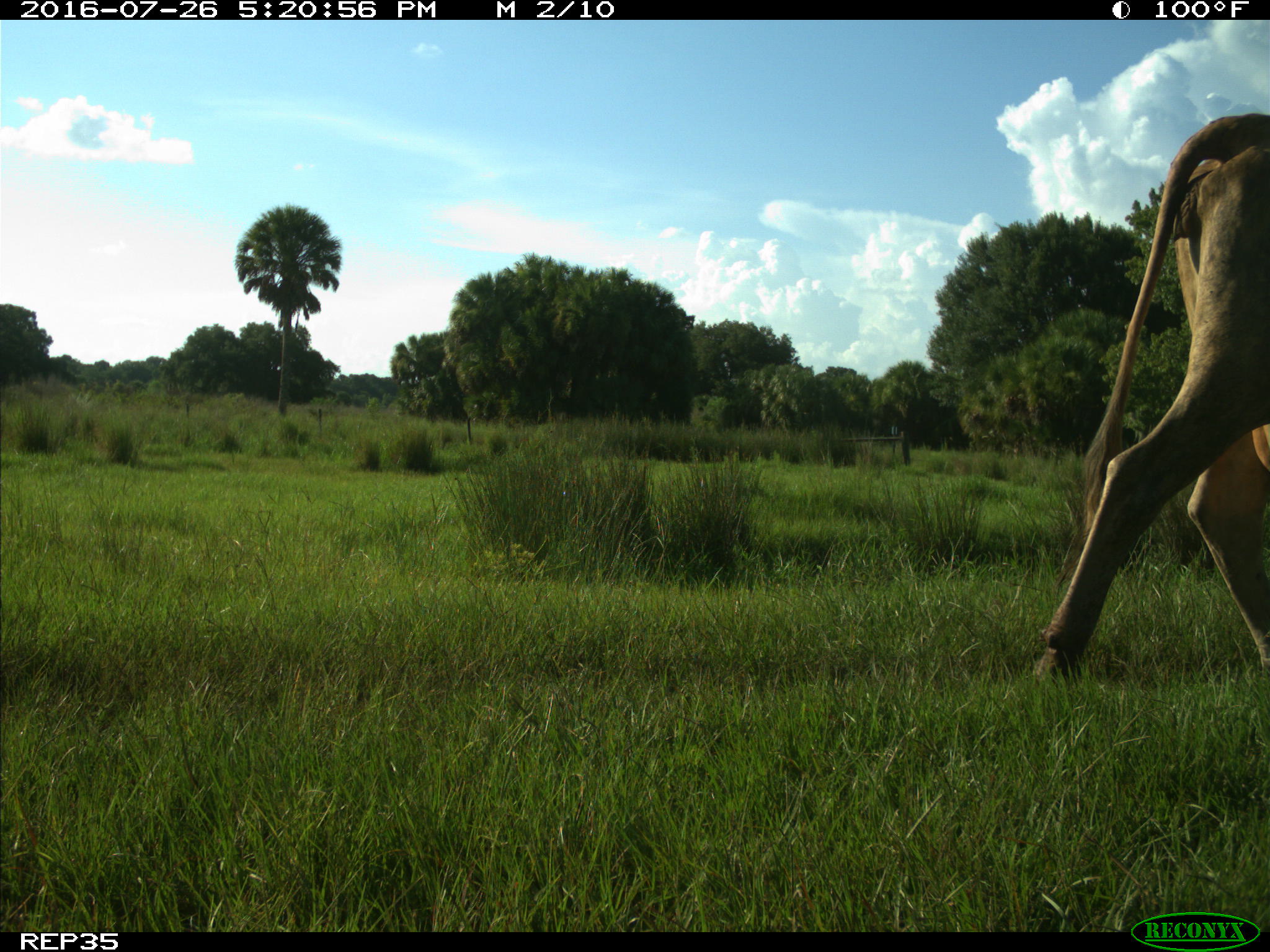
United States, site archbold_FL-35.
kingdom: Animalia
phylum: Chordata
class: Mammalia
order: Artiodactyla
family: Bovidae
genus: Bos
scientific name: Bos taurus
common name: domestic cow